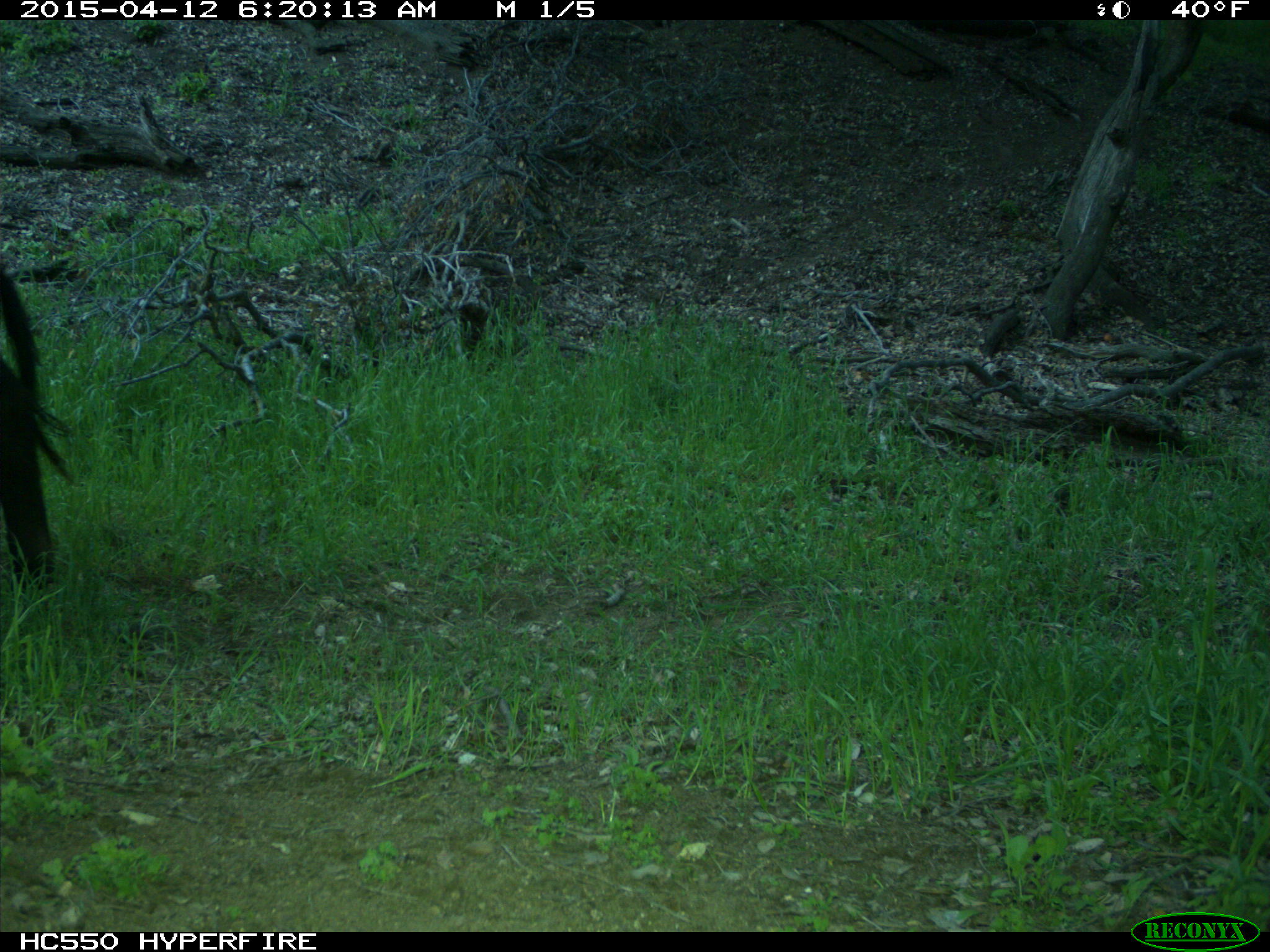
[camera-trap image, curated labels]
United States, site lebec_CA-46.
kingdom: Animalia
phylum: Chordata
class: Mammalia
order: Artiodactyla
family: Bovidae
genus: Bos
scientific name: Bos taurus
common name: domestic cow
Bos taurus (domestic cow).